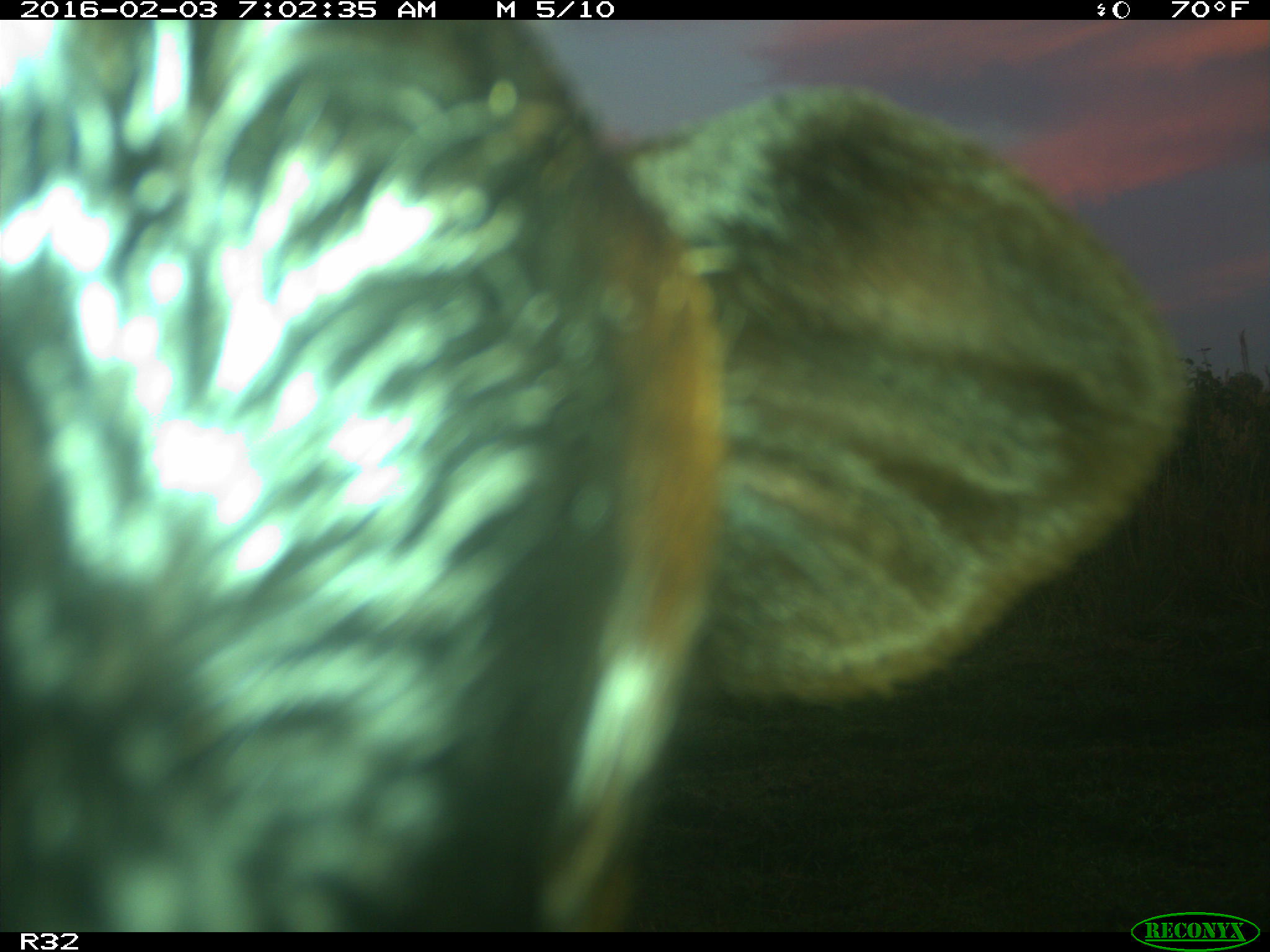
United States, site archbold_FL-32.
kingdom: Animalia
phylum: Chordata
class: Mammalia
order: Artiodactyla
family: Bovidae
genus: Bos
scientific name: Bos taurus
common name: domestic cow